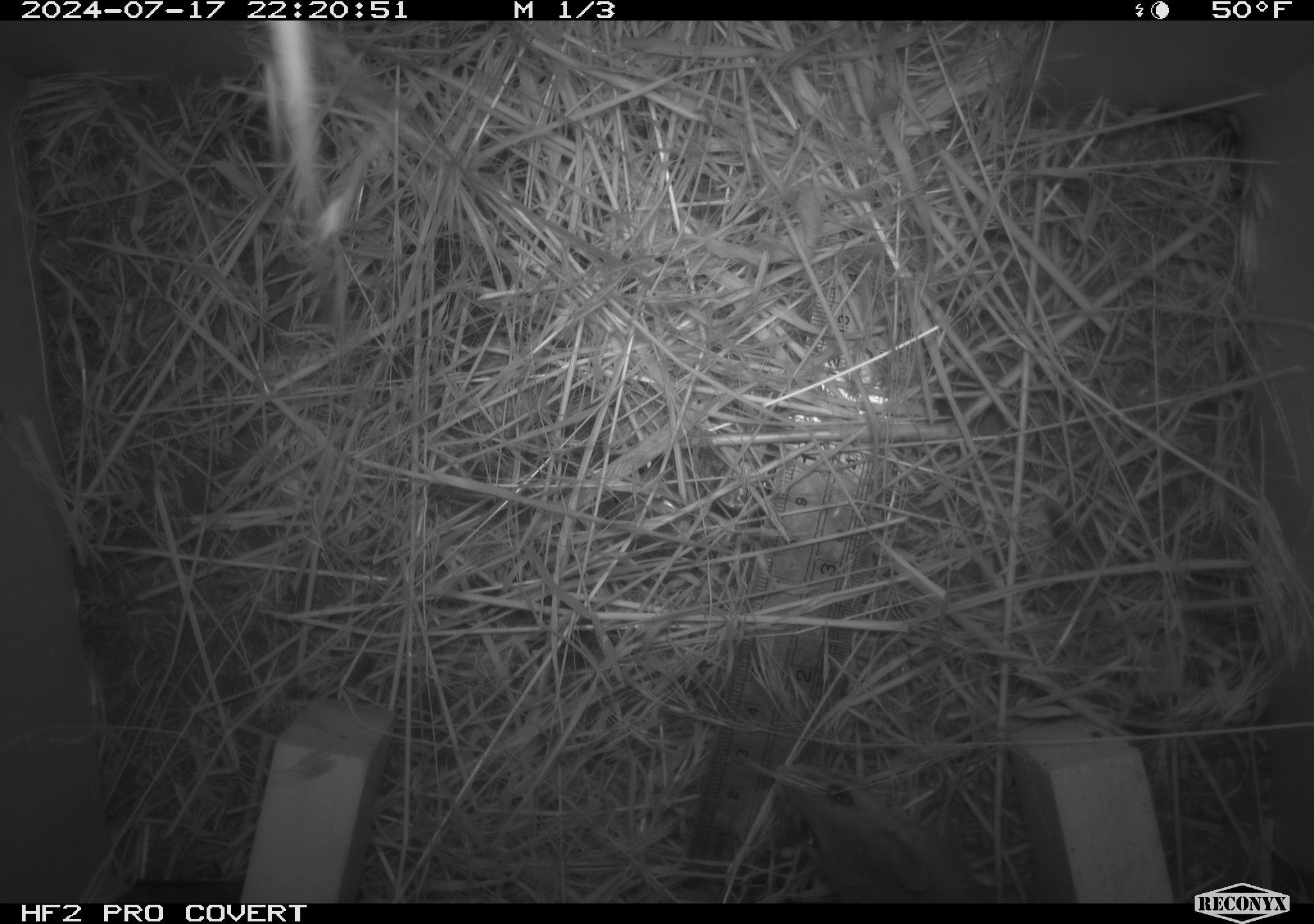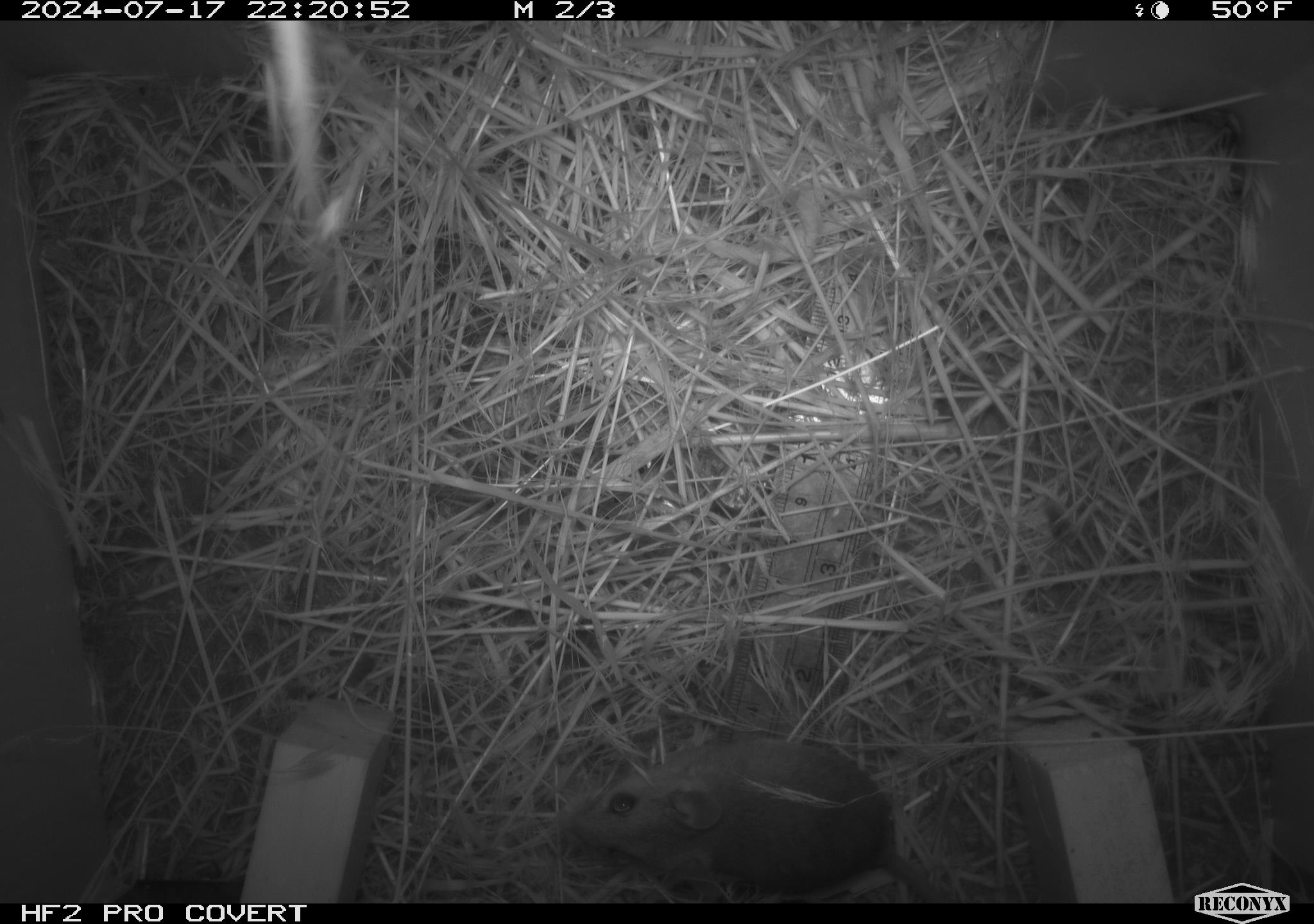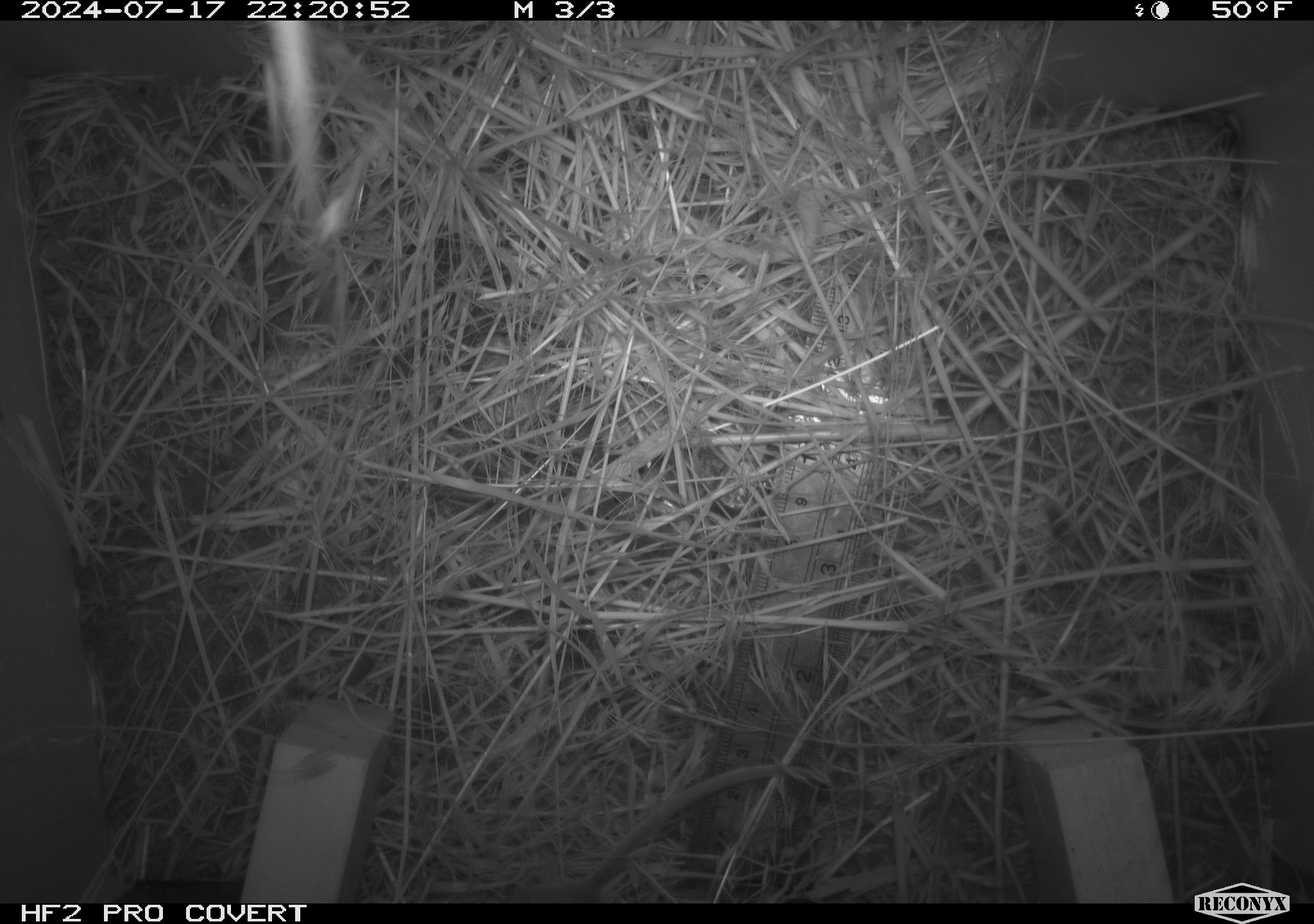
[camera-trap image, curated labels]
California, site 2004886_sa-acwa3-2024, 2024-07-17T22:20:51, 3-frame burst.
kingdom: Animalia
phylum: Chordata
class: Mammalia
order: Rodentia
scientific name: Rodentia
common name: mouse species